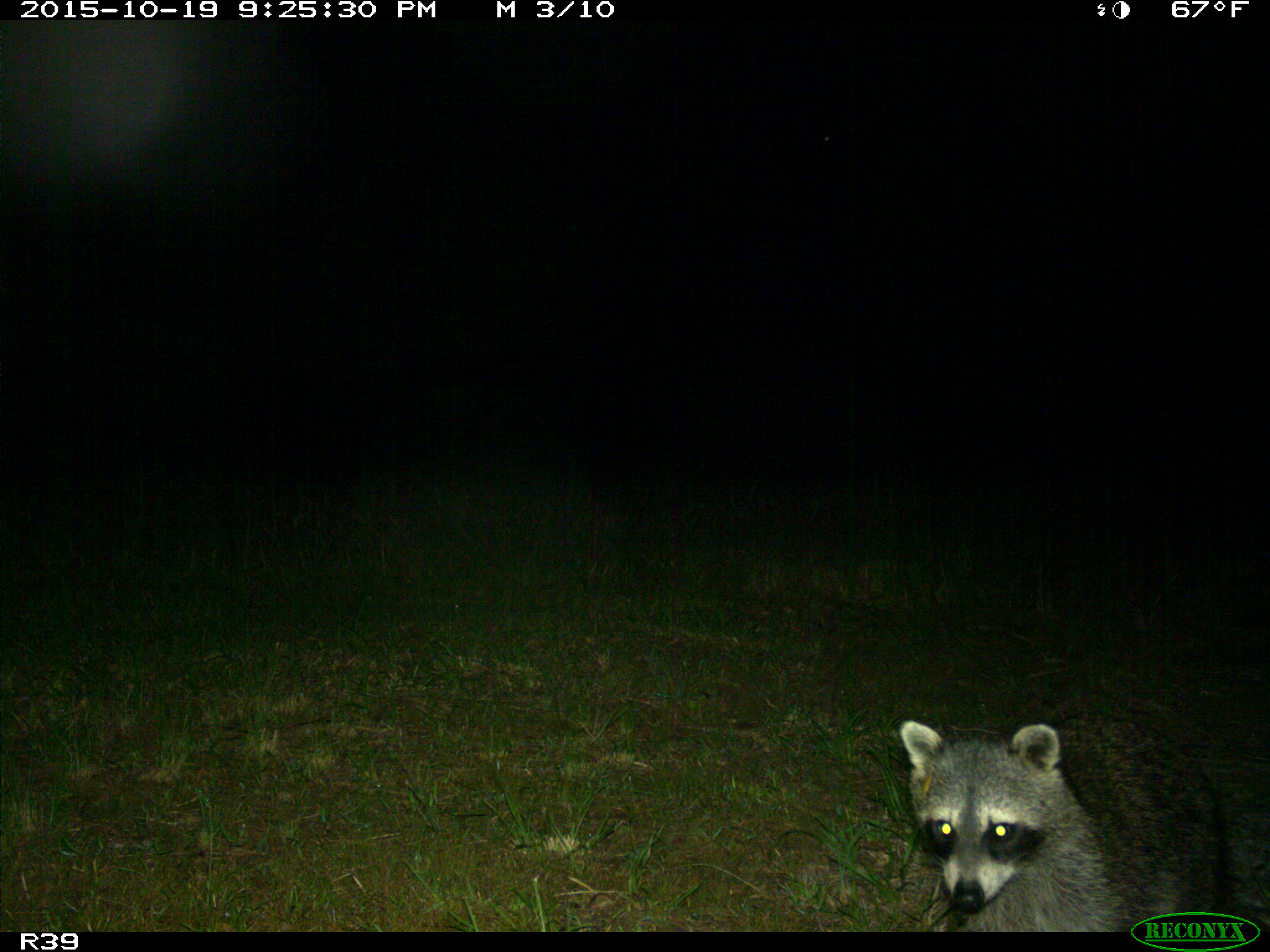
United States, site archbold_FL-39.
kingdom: Animalia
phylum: Chordata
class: Mammalia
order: Carnivora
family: Procyonidae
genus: Procyon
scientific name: Procyon lotor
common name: common raccoon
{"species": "Procyon lotor (common raccoon)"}